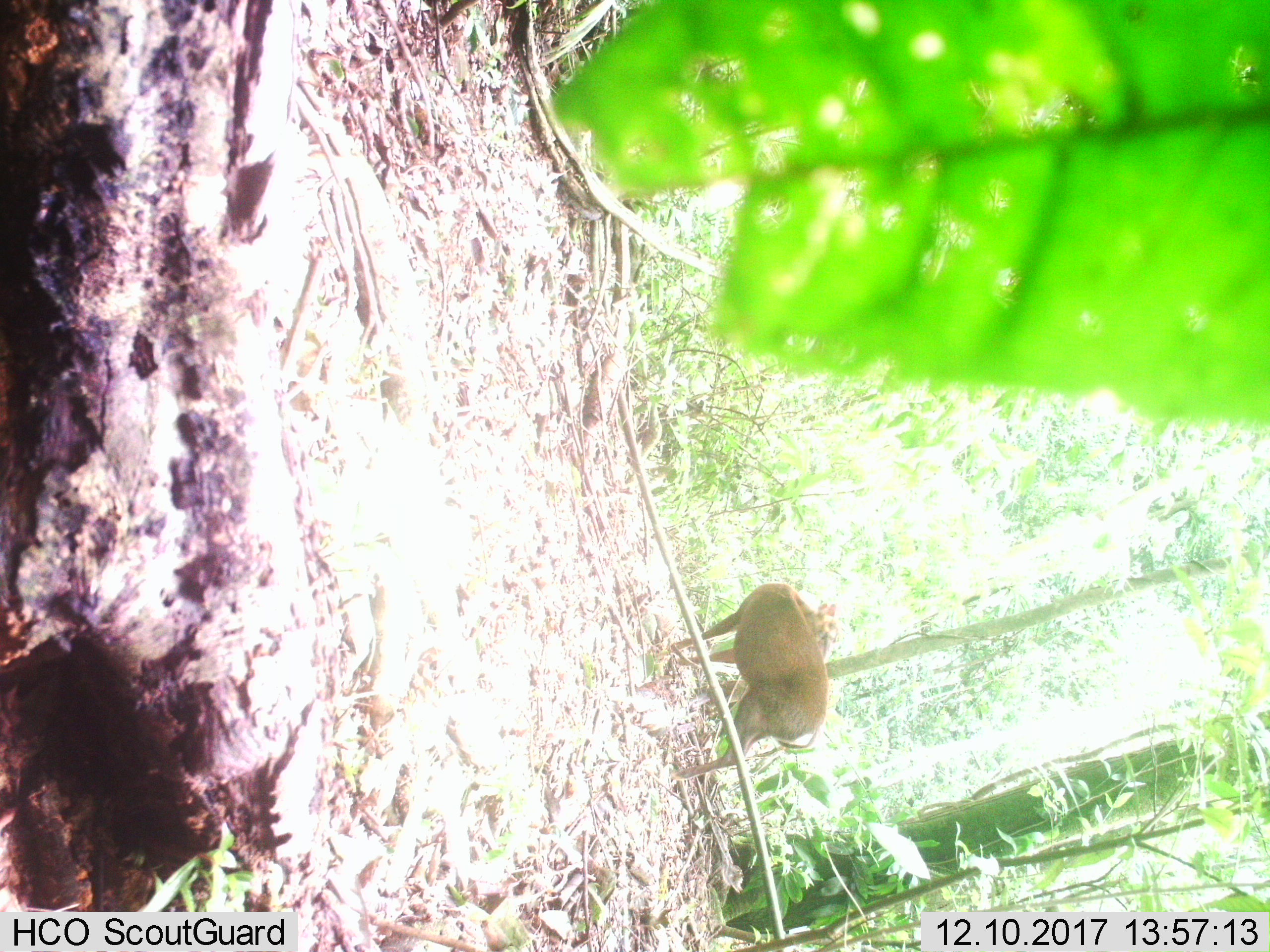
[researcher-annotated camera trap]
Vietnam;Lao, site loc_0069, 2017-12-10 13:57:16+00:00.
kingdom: Animalia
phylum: Chordata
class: Mammalia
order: Artiodactyla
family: Cervidae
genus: Muntiacus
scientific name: Muntiacus rooseveltorum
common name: roosevelt's muntjac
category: roosevelts muntjac group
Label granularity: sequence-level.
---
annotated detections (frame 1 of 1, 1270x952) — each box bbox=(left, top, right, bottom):
roosevelts muntjac group: bbox=(665, 583, 839, 780)